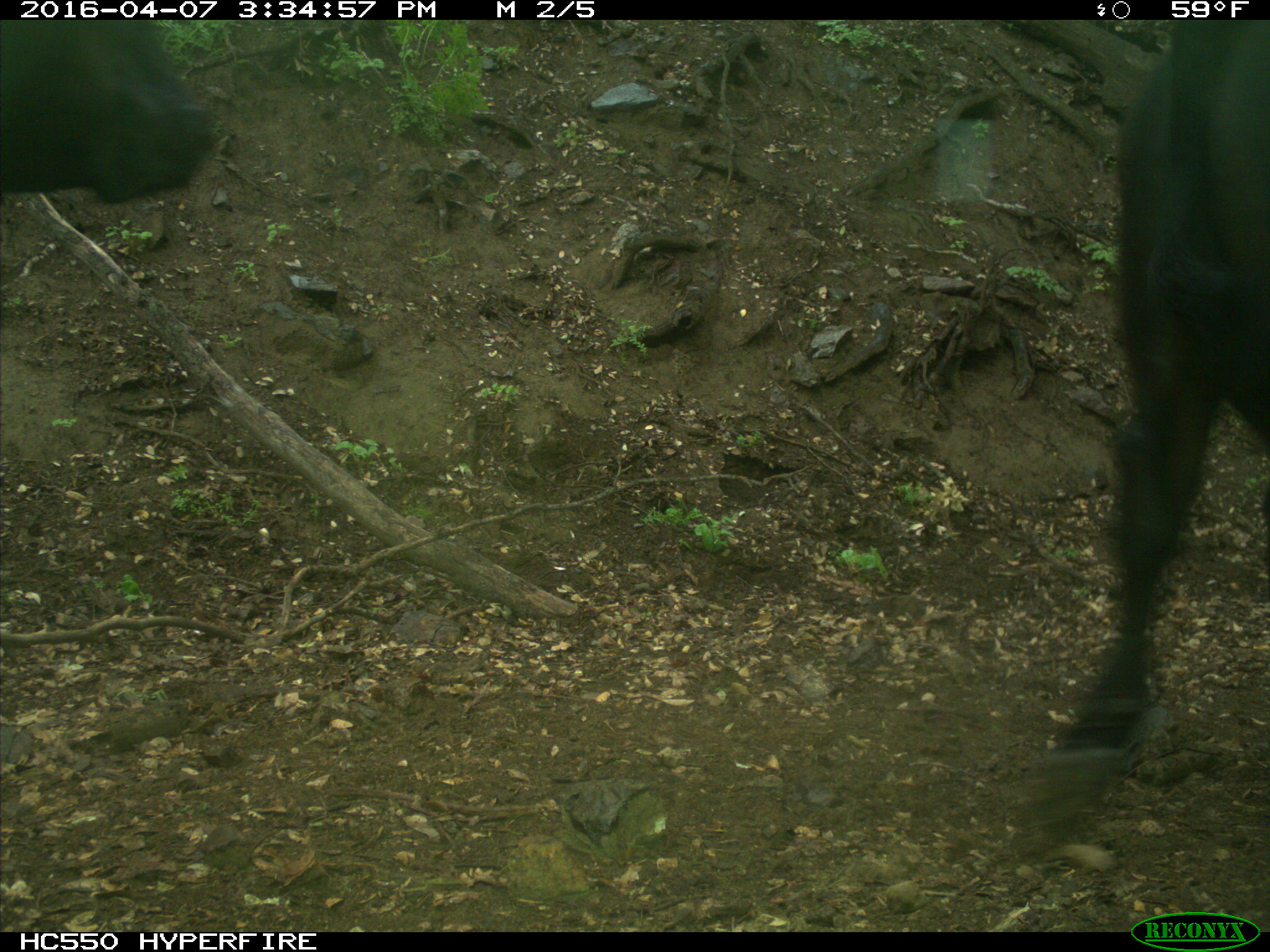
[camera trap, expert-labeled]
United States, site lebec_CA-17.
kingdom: Animalia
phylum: Chordata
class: Mammalia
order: Artiodactyla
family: Bovidae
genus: Bos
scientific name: Bos taurus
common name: domestic cow